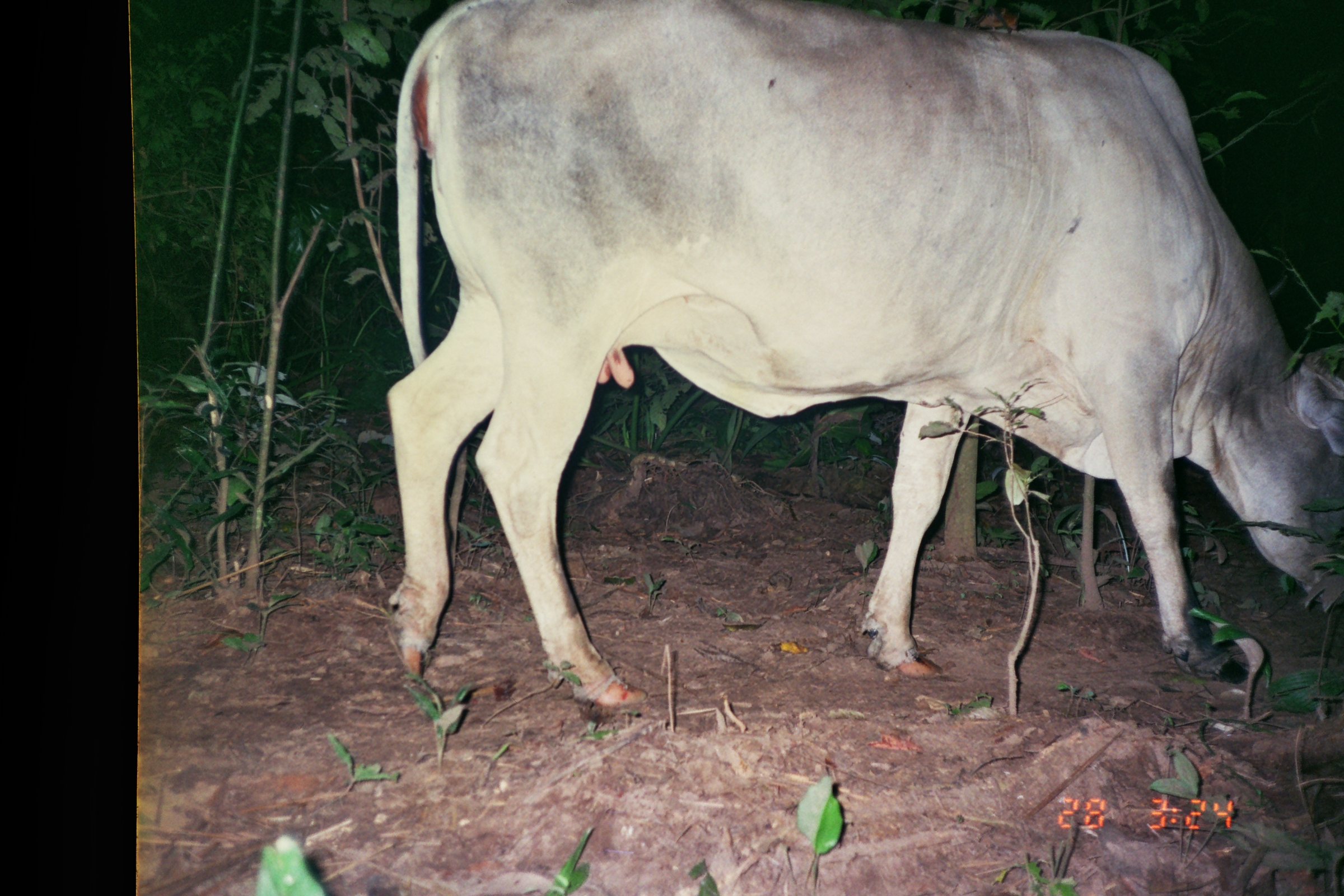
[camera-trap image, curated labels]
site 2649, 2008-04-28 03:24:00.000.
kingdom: Animalia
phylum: Chordata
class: Mammalia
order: Artiodactyla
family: Bovidae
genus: Bos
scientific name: Bos taurus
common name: domestic cattle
Bos taurus (domestic cattle).